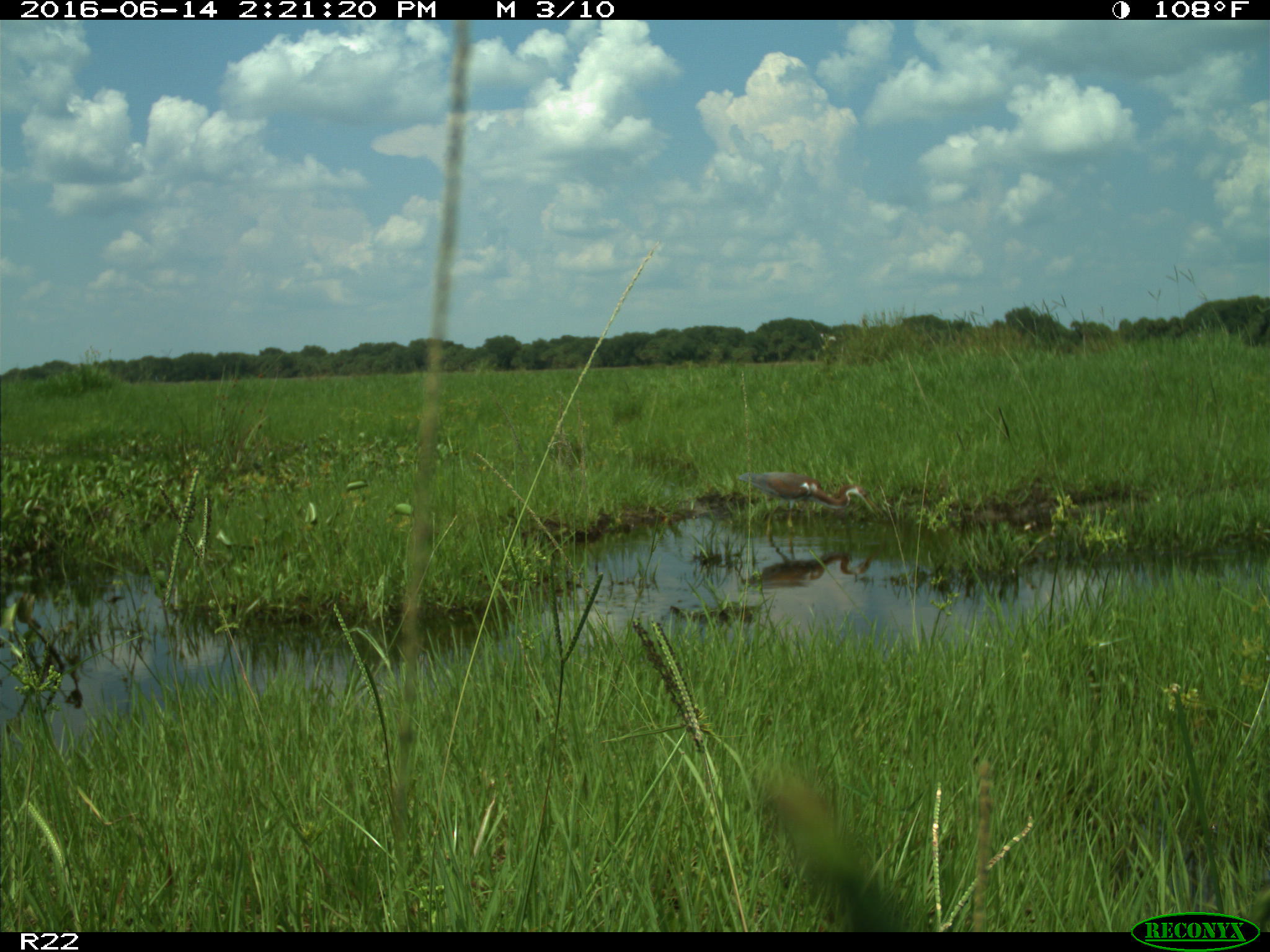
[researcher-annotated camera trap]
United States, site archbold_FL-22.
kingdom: Animalia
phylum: Chordata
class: Aves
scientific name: Aves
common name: birds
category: unidentified bird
Unidentified bird (birds) (Aves).